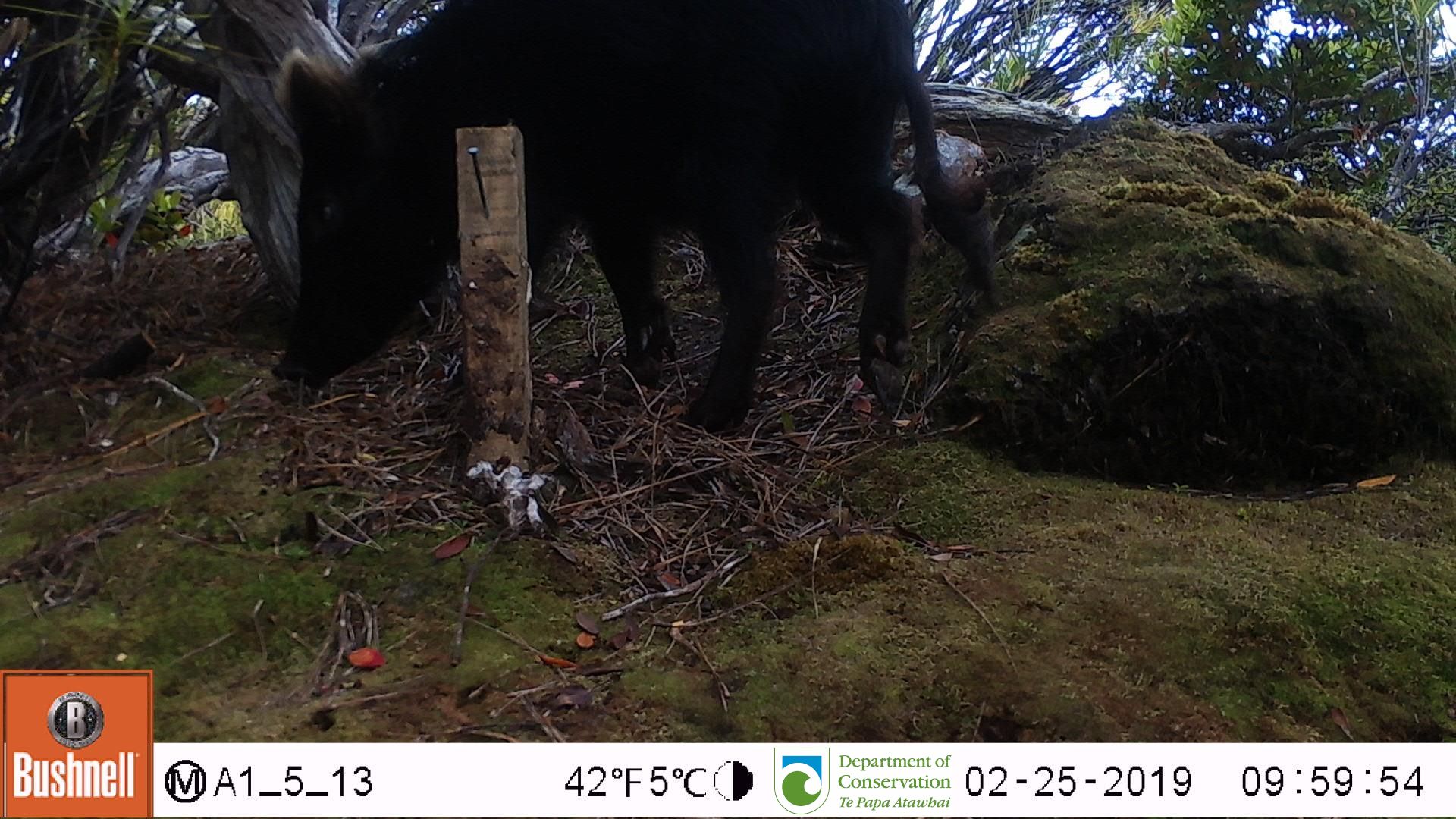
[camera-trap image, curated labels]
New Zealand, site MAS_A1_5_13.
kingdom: Animalia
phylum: Chordata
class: Mammalia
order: Artiodactyla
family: Suidae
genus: Sus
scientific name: Sus scrofa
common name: pig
Pig (Sus scrofa).